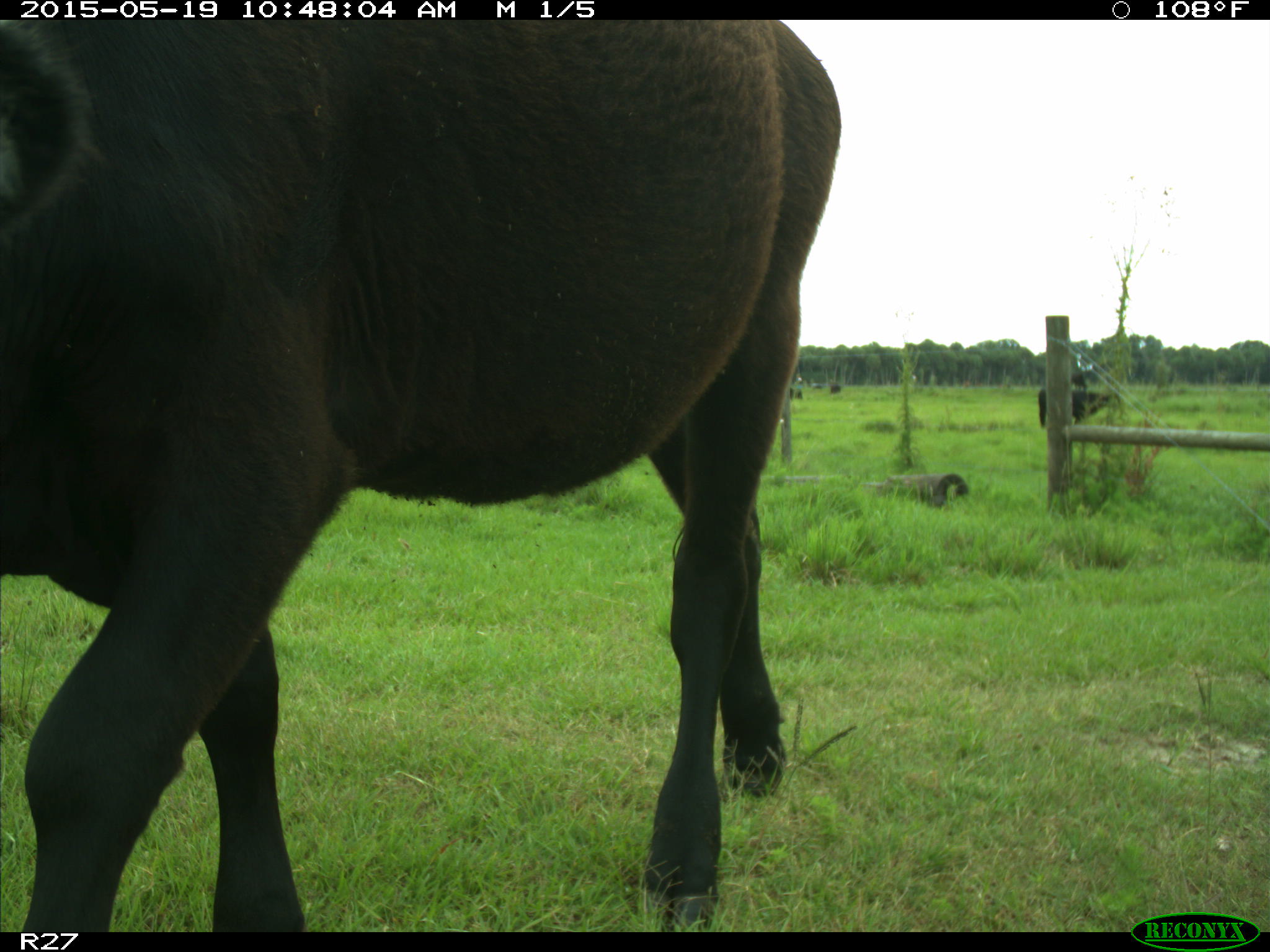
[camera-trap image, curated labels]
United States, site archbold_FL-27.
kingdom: Animalia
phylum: Chordata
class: Mammalia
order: Artiodactyla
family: Bovidae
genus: Bos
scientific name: Bos taurus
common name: domestic cow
Bos taurus (domestic cow).